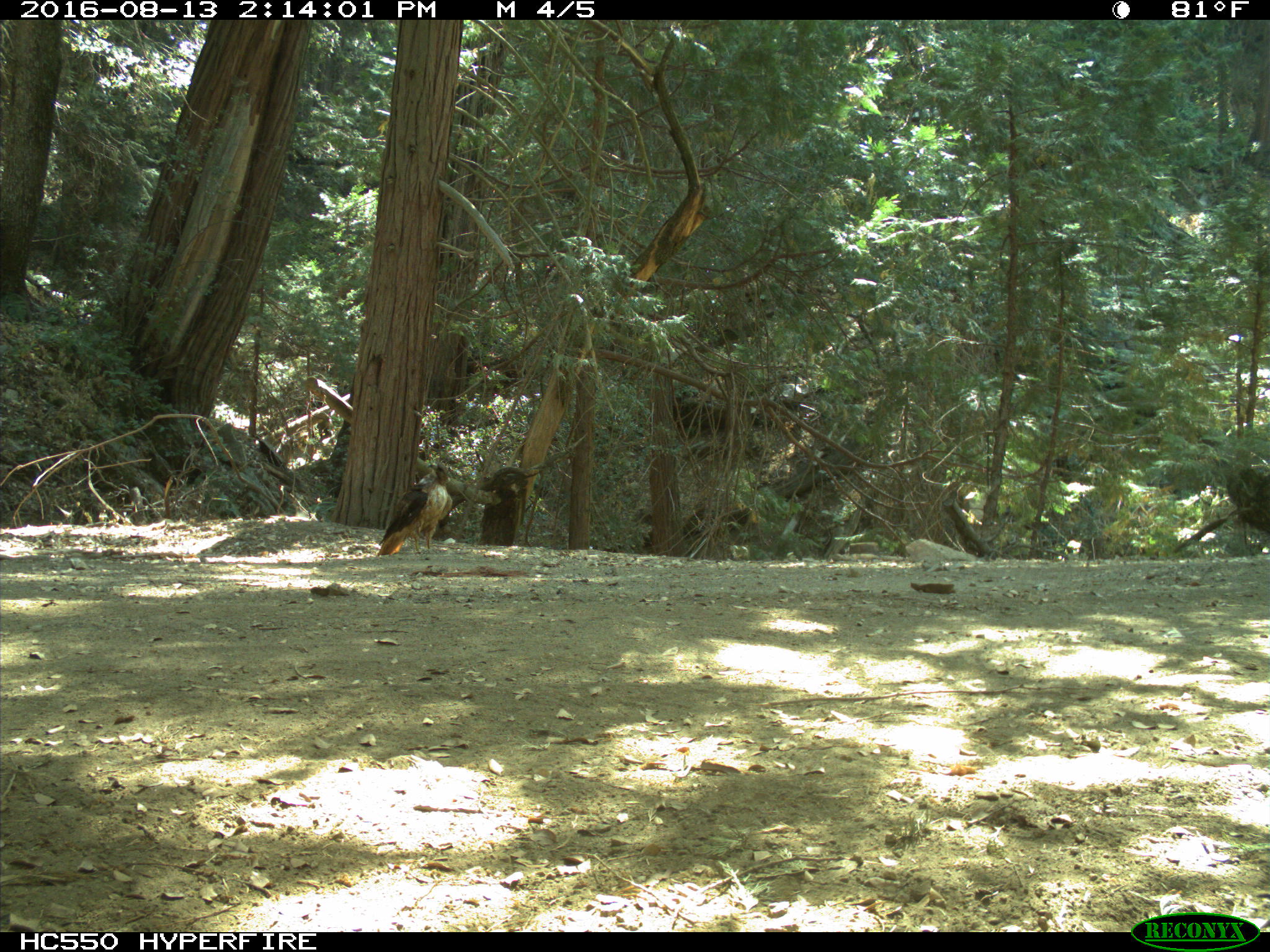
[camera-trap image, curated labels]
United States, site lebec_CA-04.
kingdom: Animalia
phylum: Chordata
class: Aves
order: Accipitriformes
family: Accipitridae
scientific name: Accipitridae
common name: acciptirids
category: unidentified accipitrid